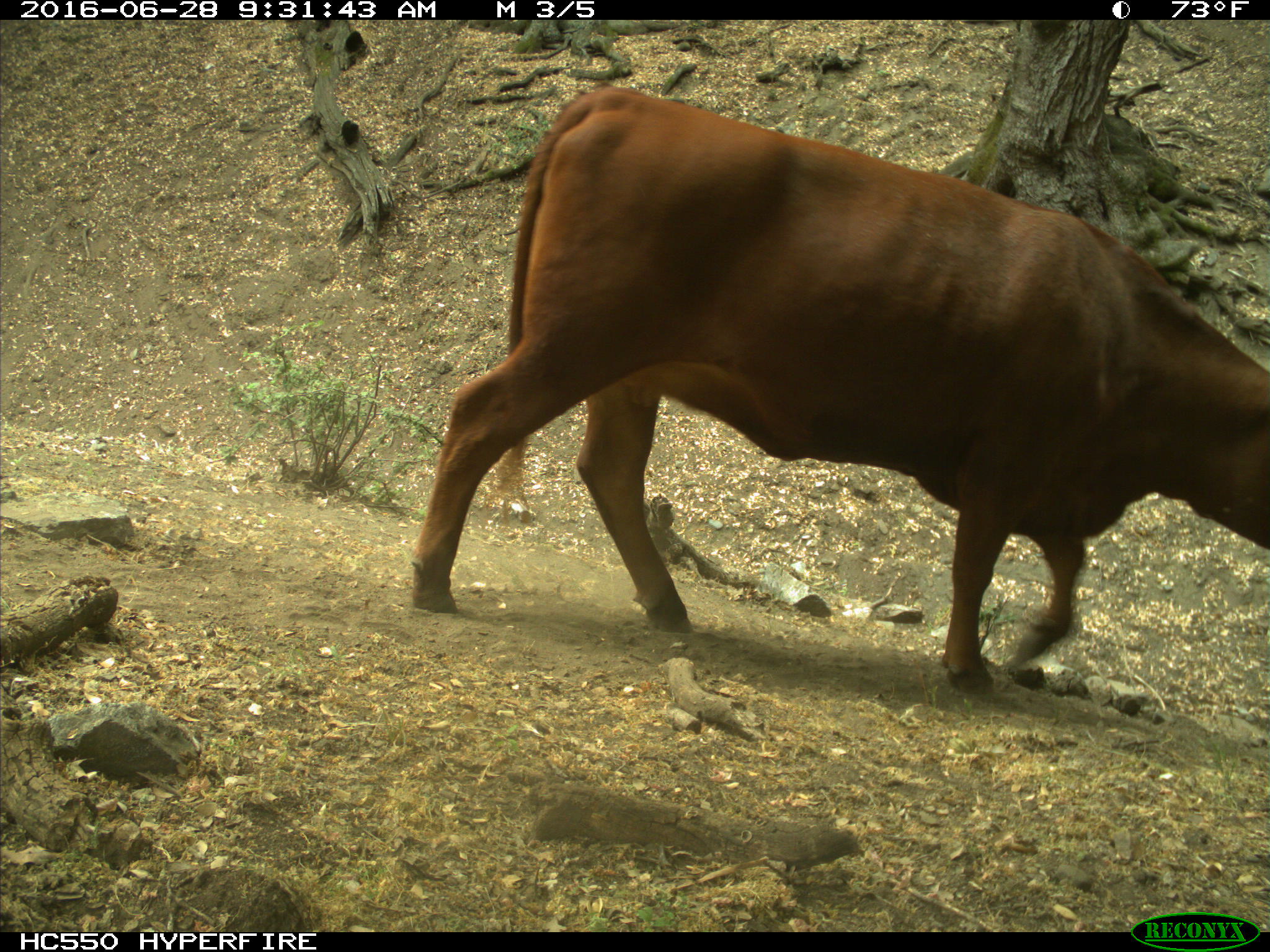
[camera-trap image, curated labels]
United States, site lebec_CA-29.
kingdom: Animalia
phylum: Chordata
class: Mammalia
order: Artiodactyla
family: Bovidae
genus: Bos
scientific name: Bos taurus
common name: domestic cow